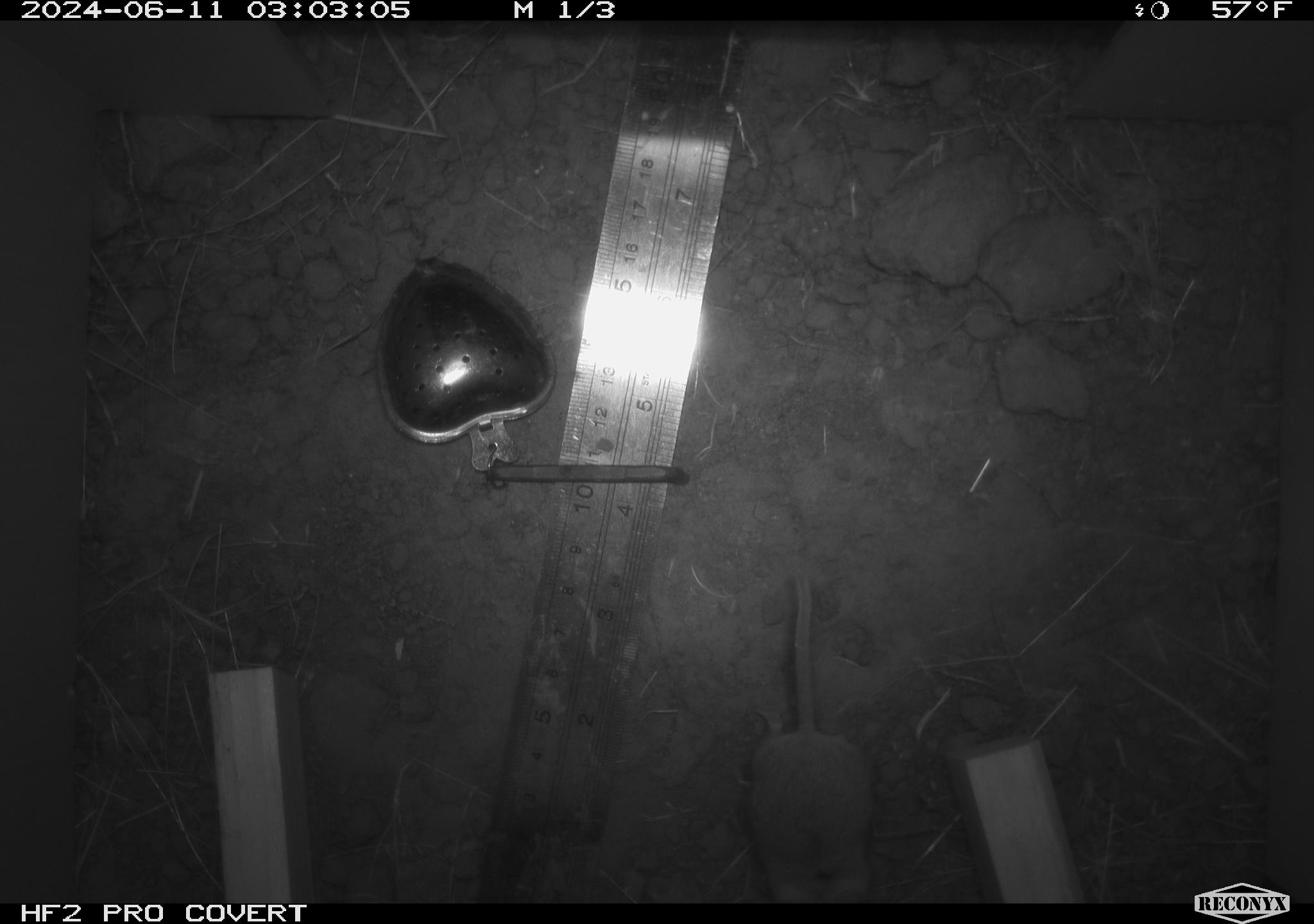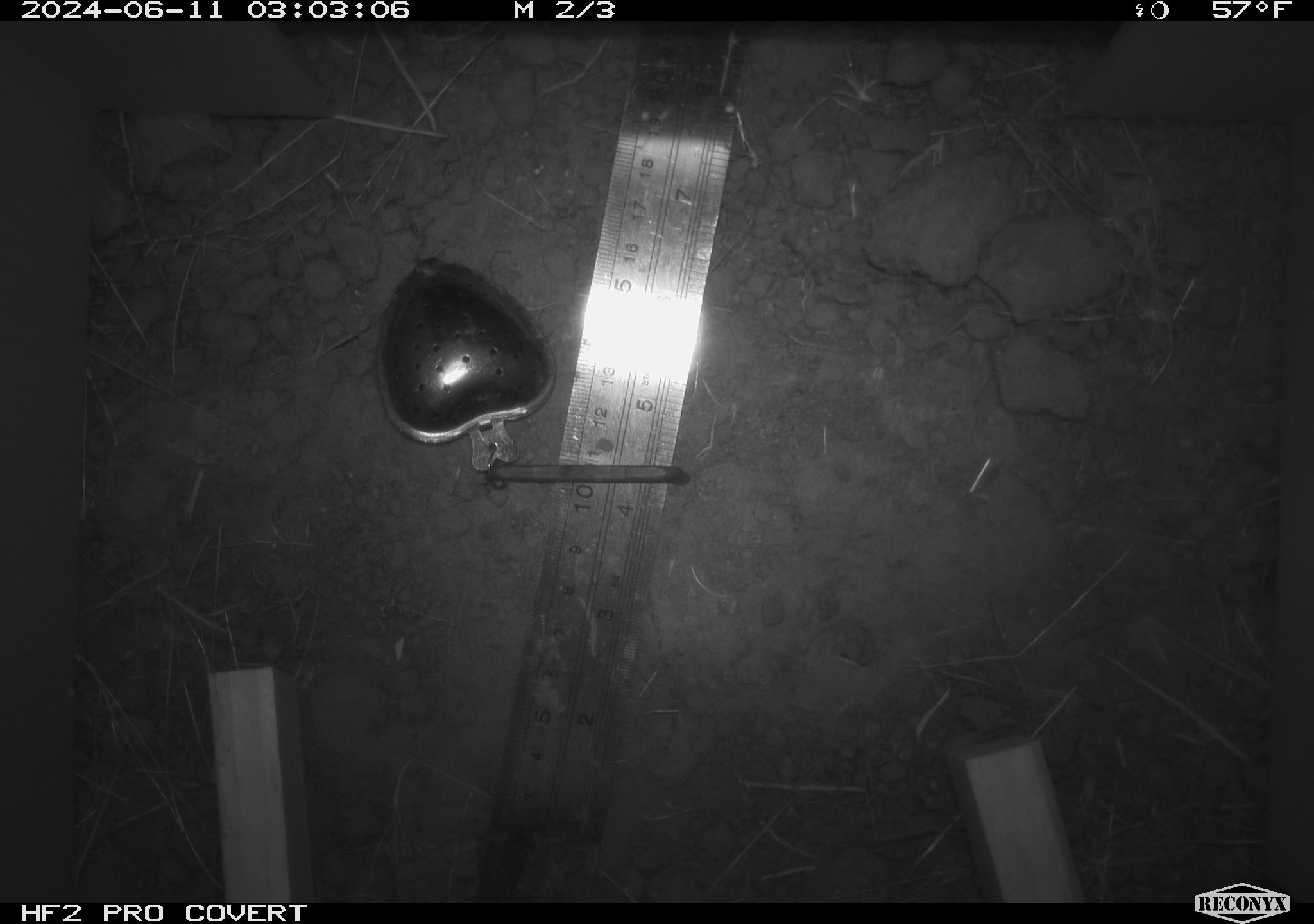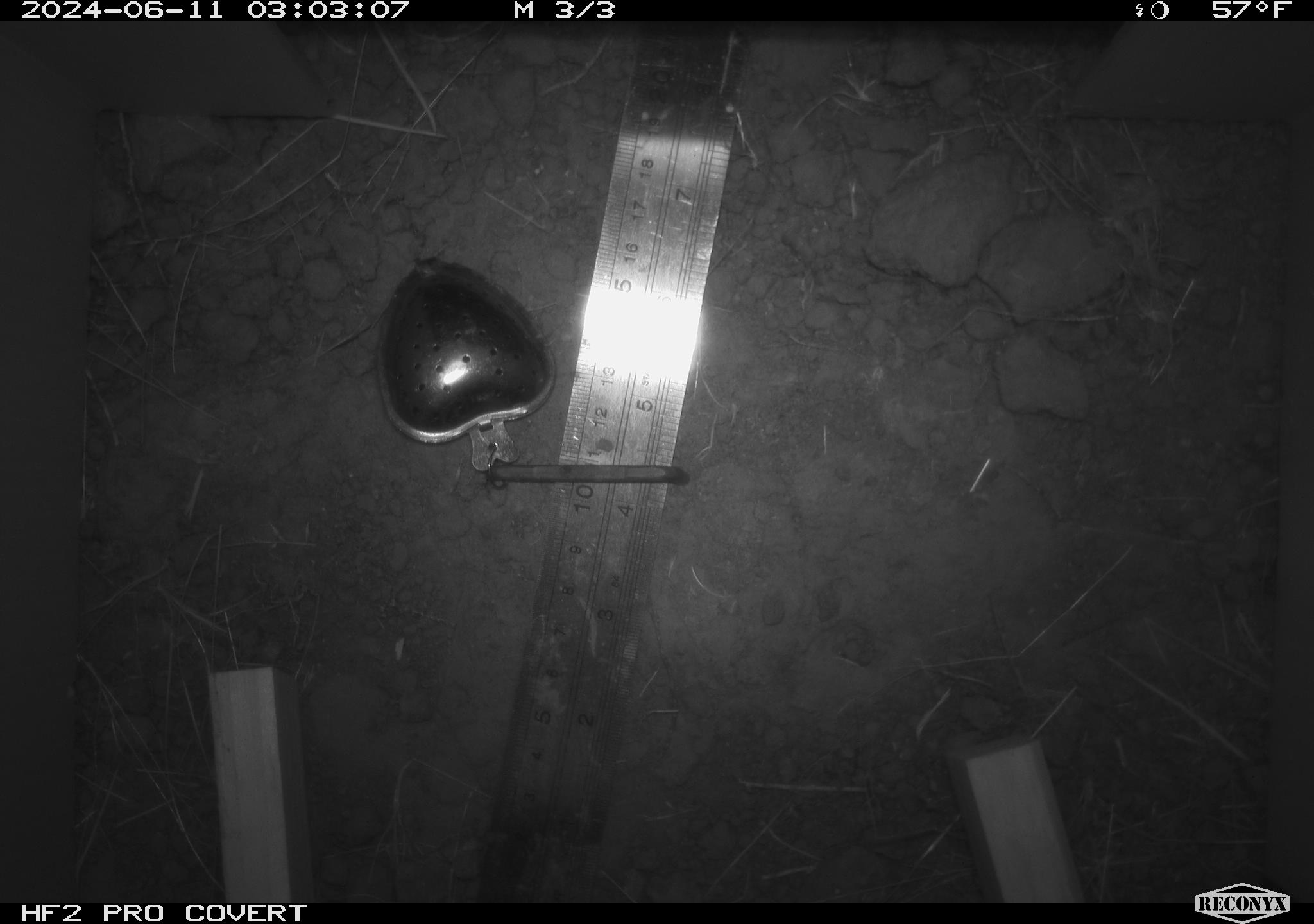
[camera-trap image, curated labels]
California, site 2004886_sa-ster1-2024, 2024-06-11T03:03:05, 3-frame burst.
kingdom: Animalia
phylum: Chordata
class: Mammalia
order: Rodentia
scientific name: Rodentia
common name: mouse species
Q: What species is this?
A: Mouse species (Rodentia).